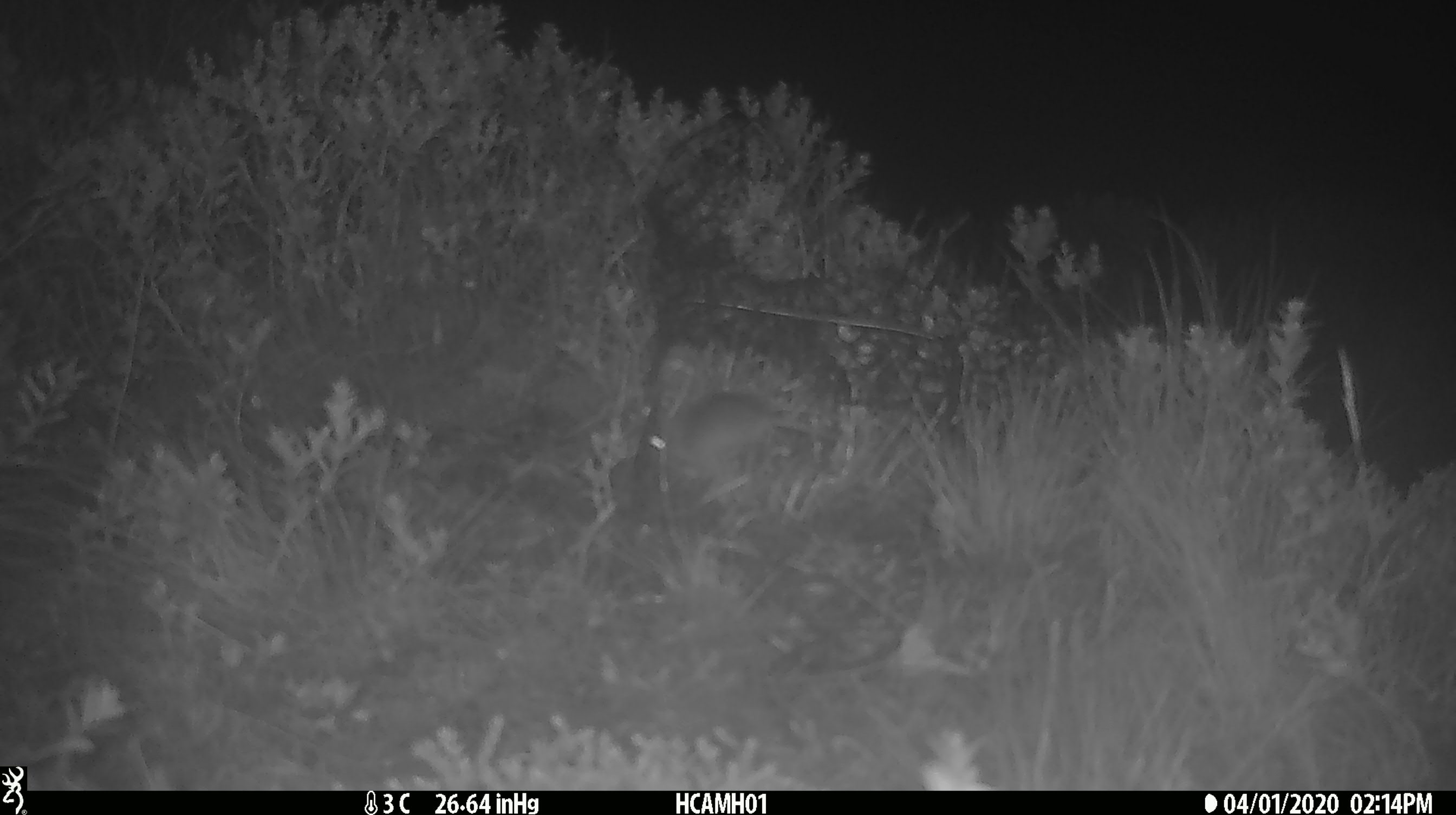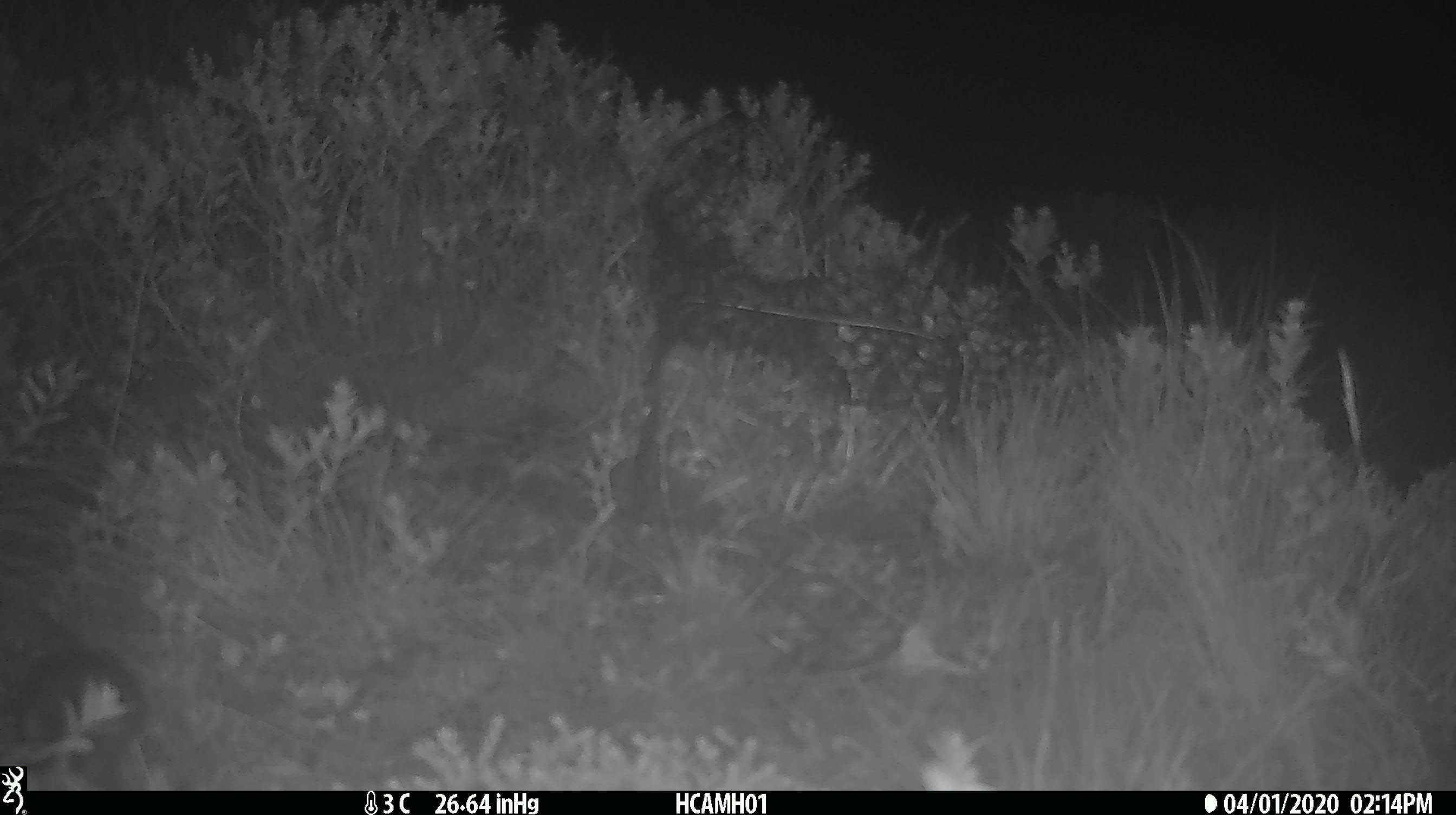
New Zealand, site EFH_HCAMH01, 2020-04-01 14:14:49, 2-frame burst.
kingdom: Animalia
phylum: Chordata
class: Mammalia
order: Rodentia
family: Muridae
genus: Mus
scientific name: Mus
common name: mouse